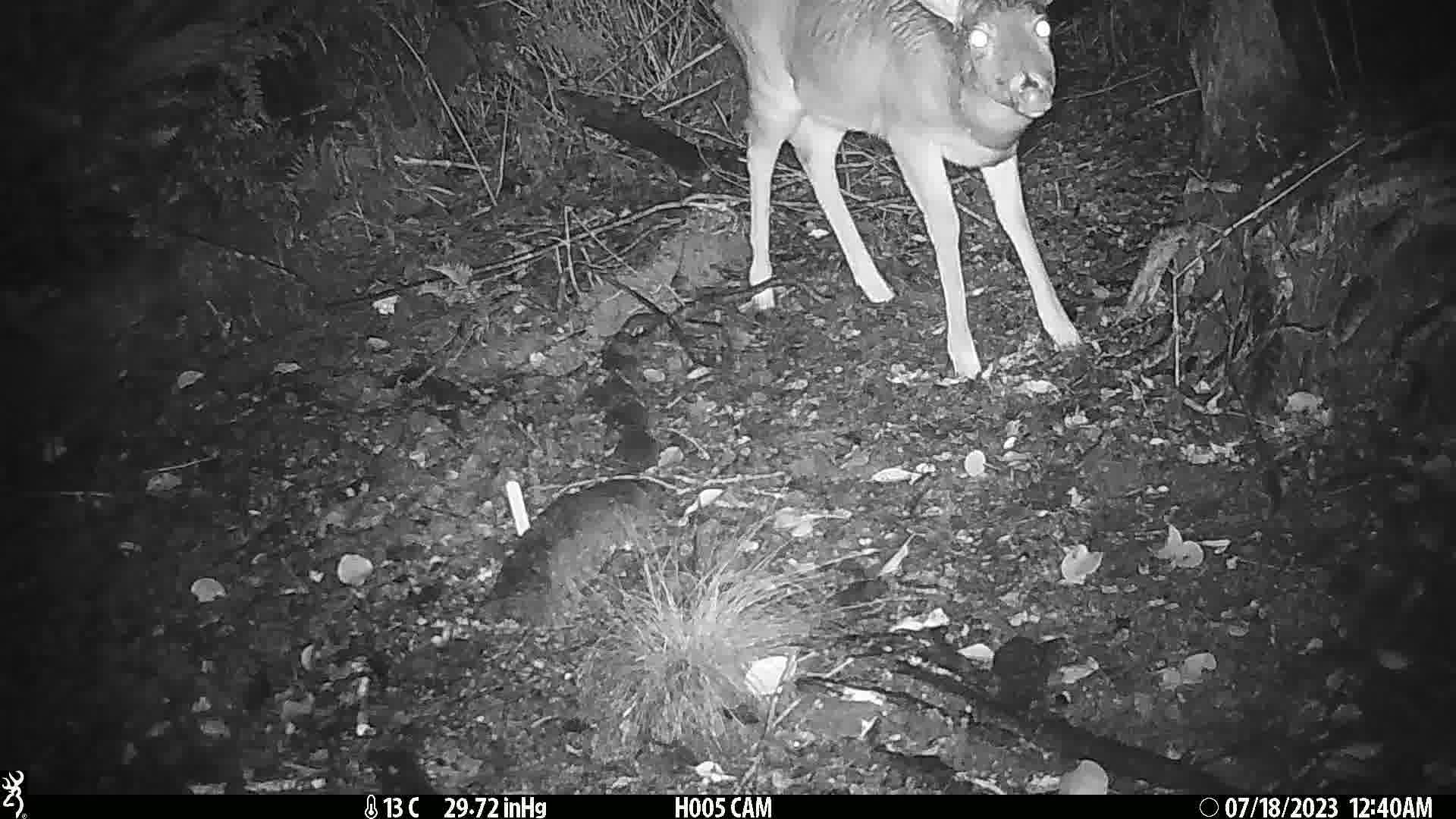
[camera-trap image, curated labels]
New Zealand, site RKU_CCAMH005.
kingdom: Animalia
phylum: Chordata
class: Mammalia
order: Artiodactyla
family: Cervidae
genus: Odocoileus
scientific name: Odocoileus virginianus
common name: white-tailed deer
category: white tailed deer